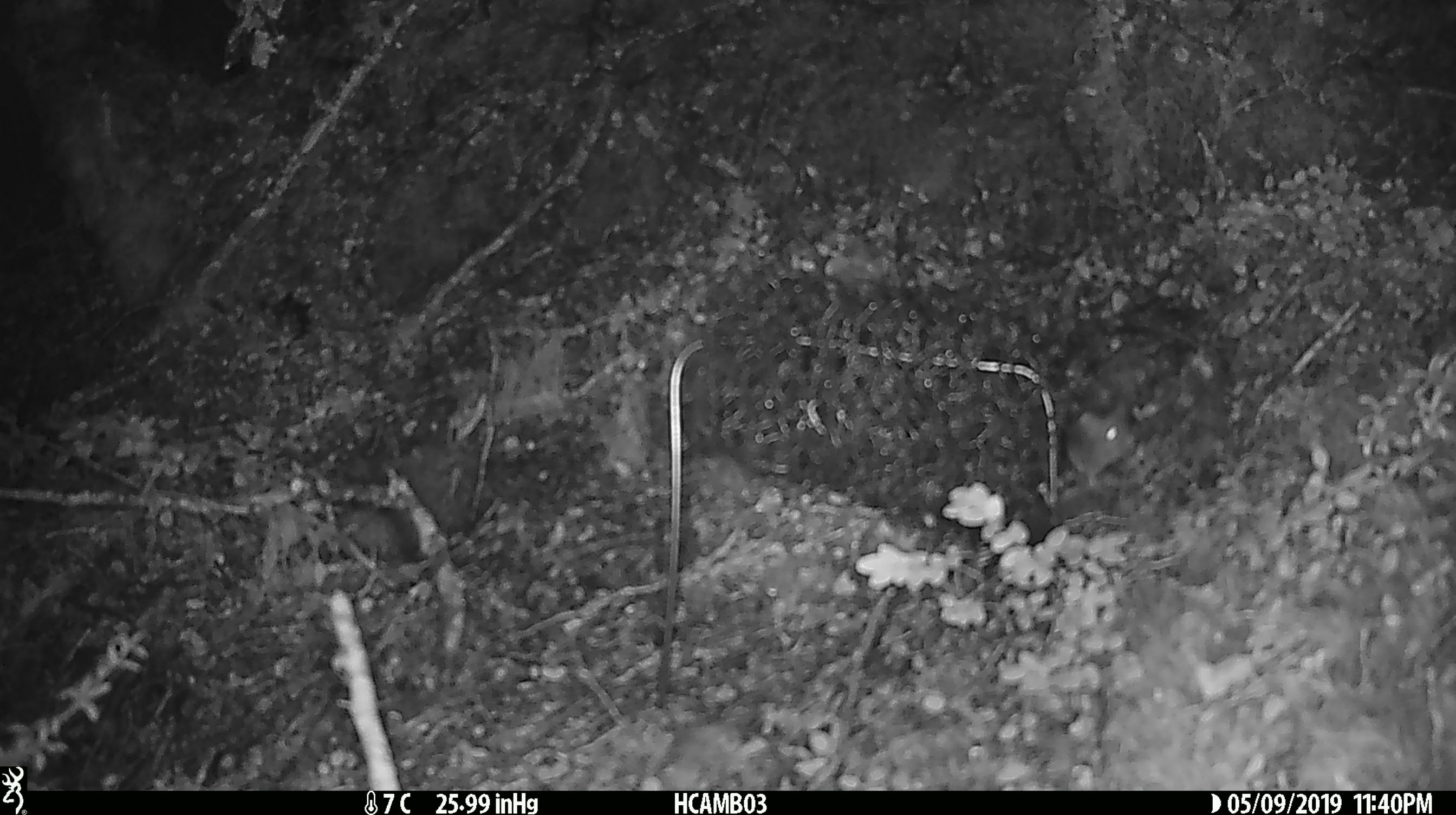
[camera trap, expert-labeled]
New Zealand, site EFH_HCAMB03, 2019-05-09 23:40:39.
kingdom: Animalia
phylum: Chordata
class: Mammalia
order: Rodentia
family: Muridae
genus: Mus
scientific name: Mus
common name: mouse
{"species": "mouse (Mus)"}